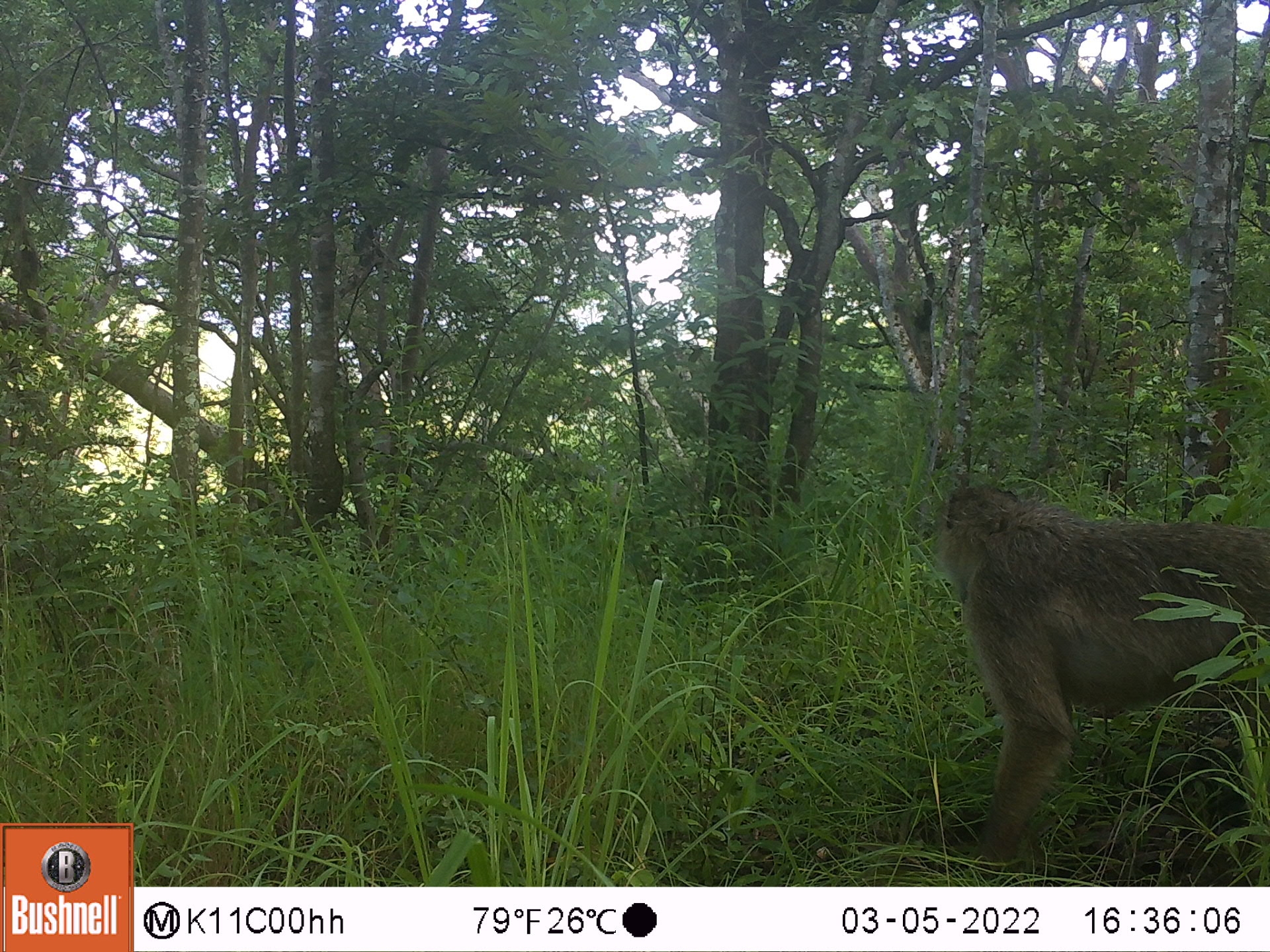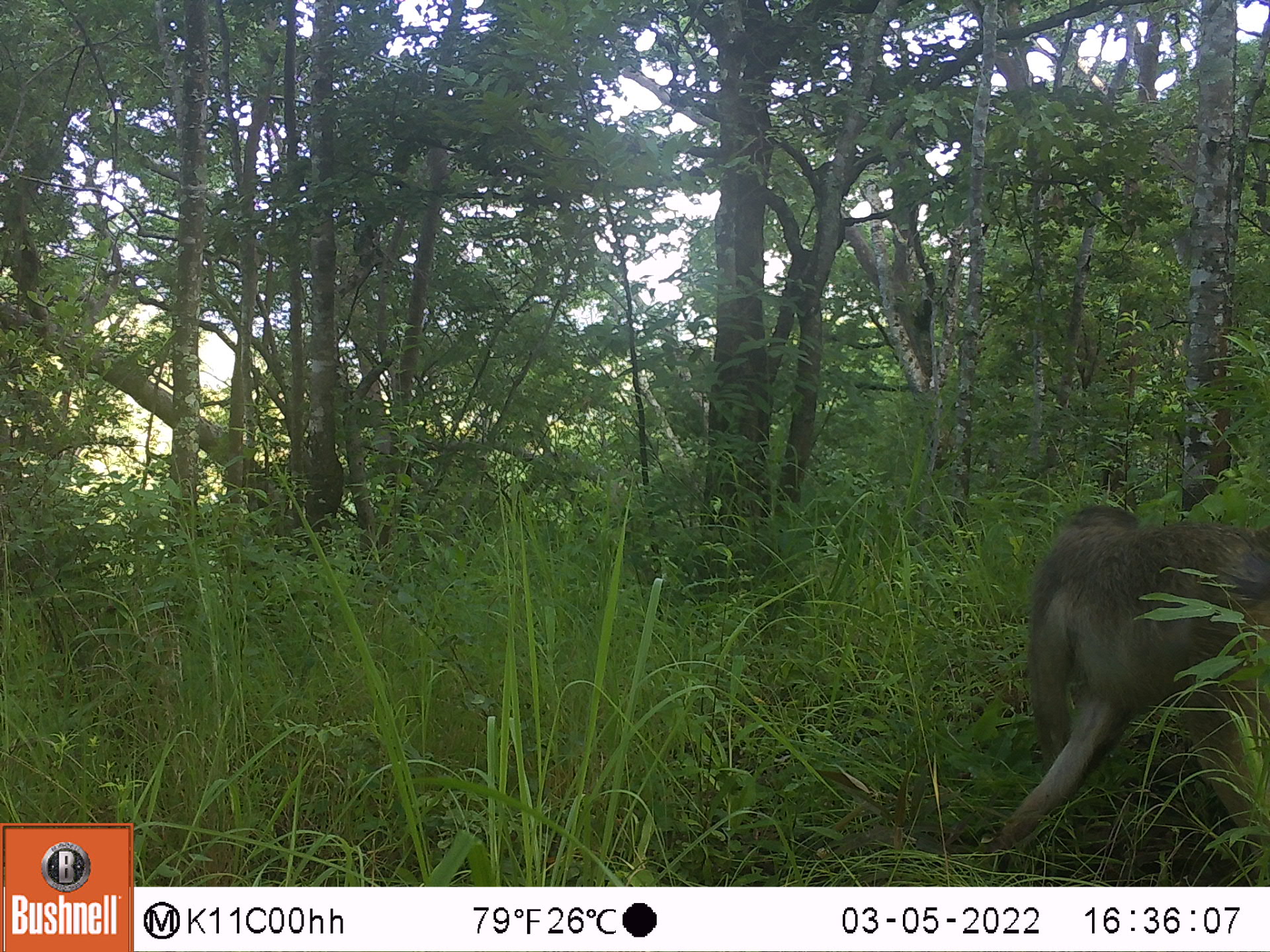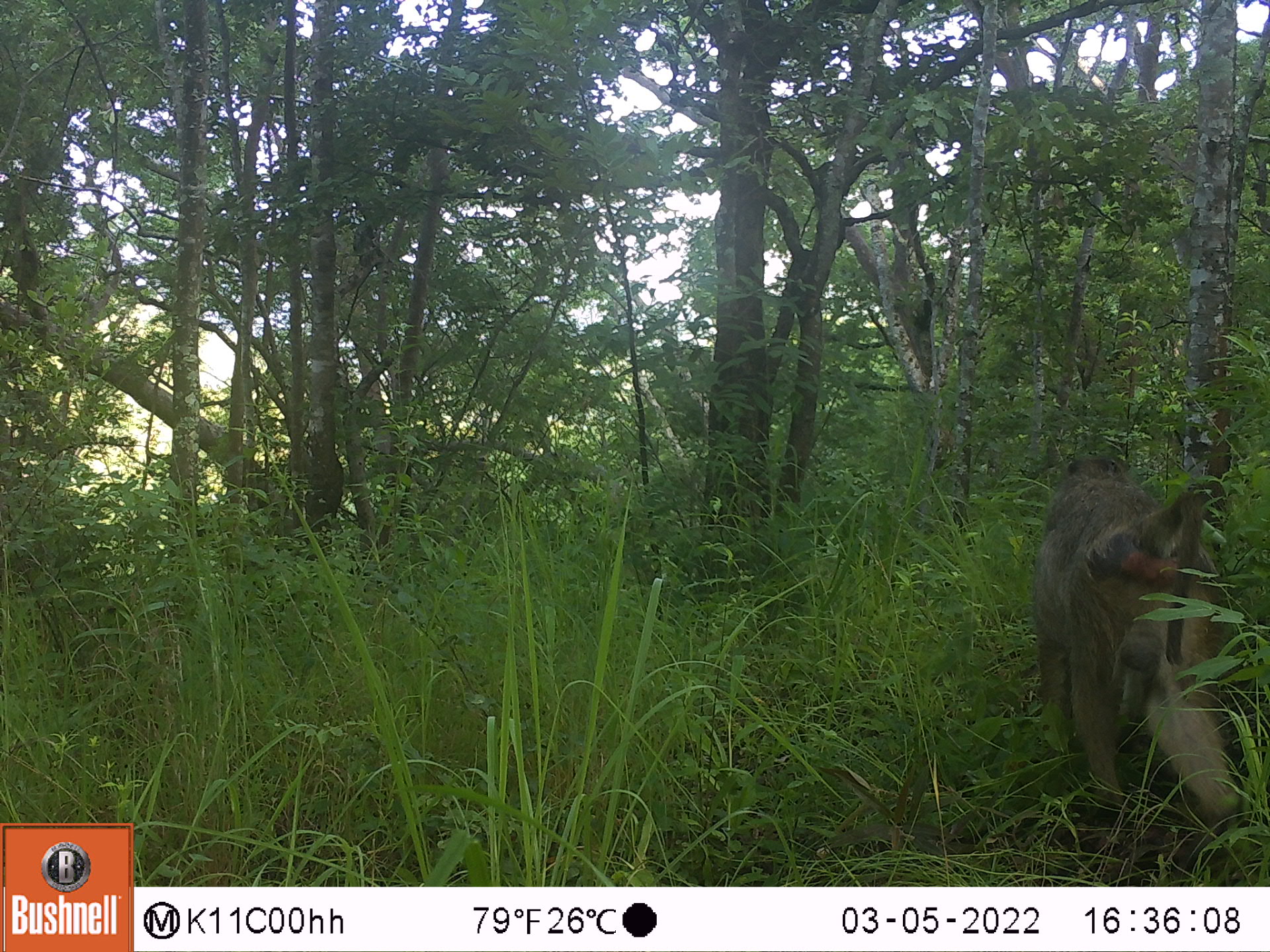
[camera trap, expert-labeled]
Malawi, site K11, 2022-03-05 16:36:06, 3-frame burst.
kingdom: Animalia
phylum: Chordata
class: Mammalia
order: Primates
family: Cercopithecidae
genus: Papio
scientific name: Papio cynocephalus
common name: yellow baboon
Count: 1.